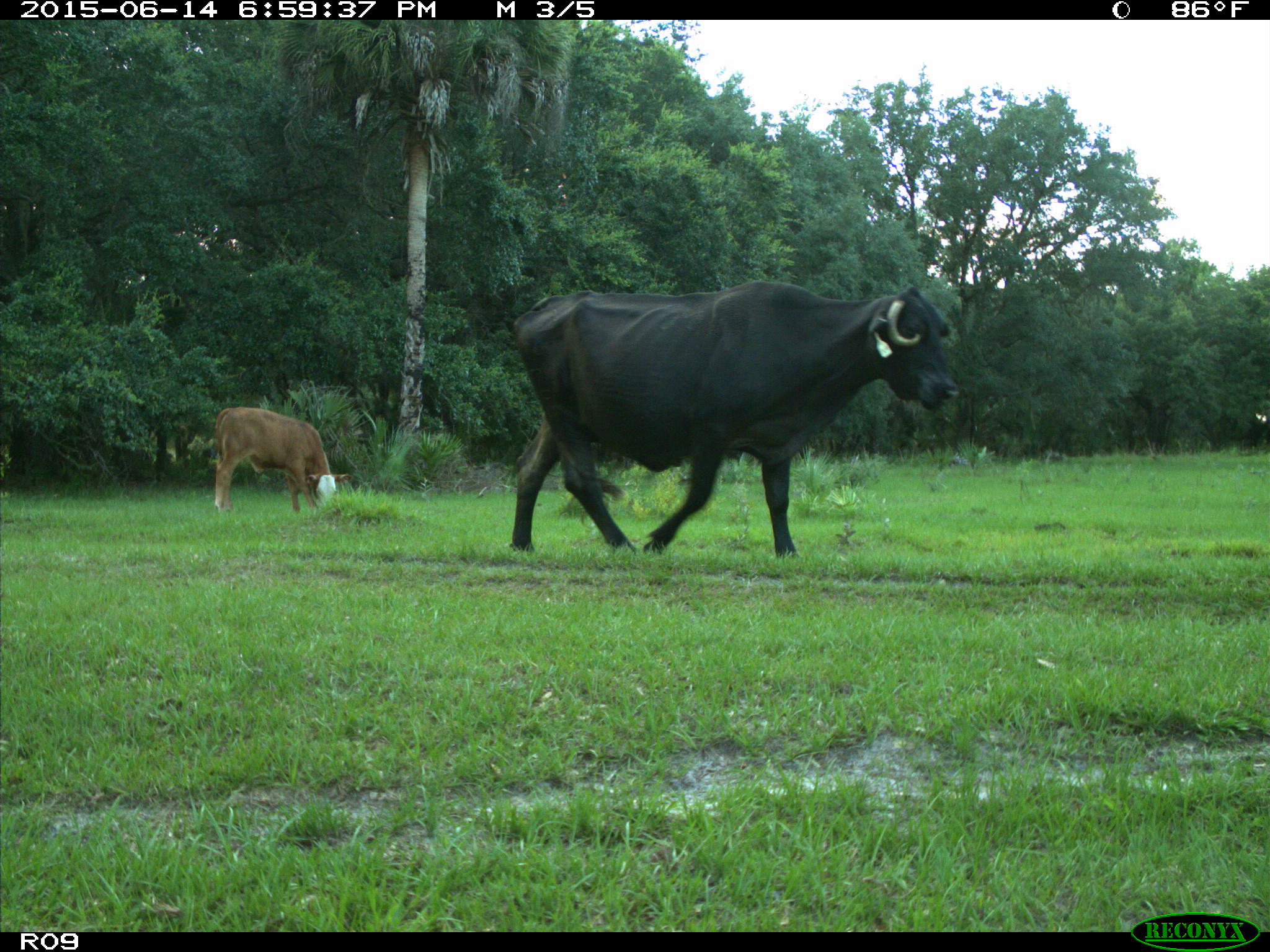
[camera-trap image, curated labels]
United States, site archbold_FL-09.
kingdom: Animalia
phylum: Chordata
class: Mammalia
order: Artiodactyla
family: Bovidae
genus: Bos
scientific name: Bos taurus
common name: domestic cow